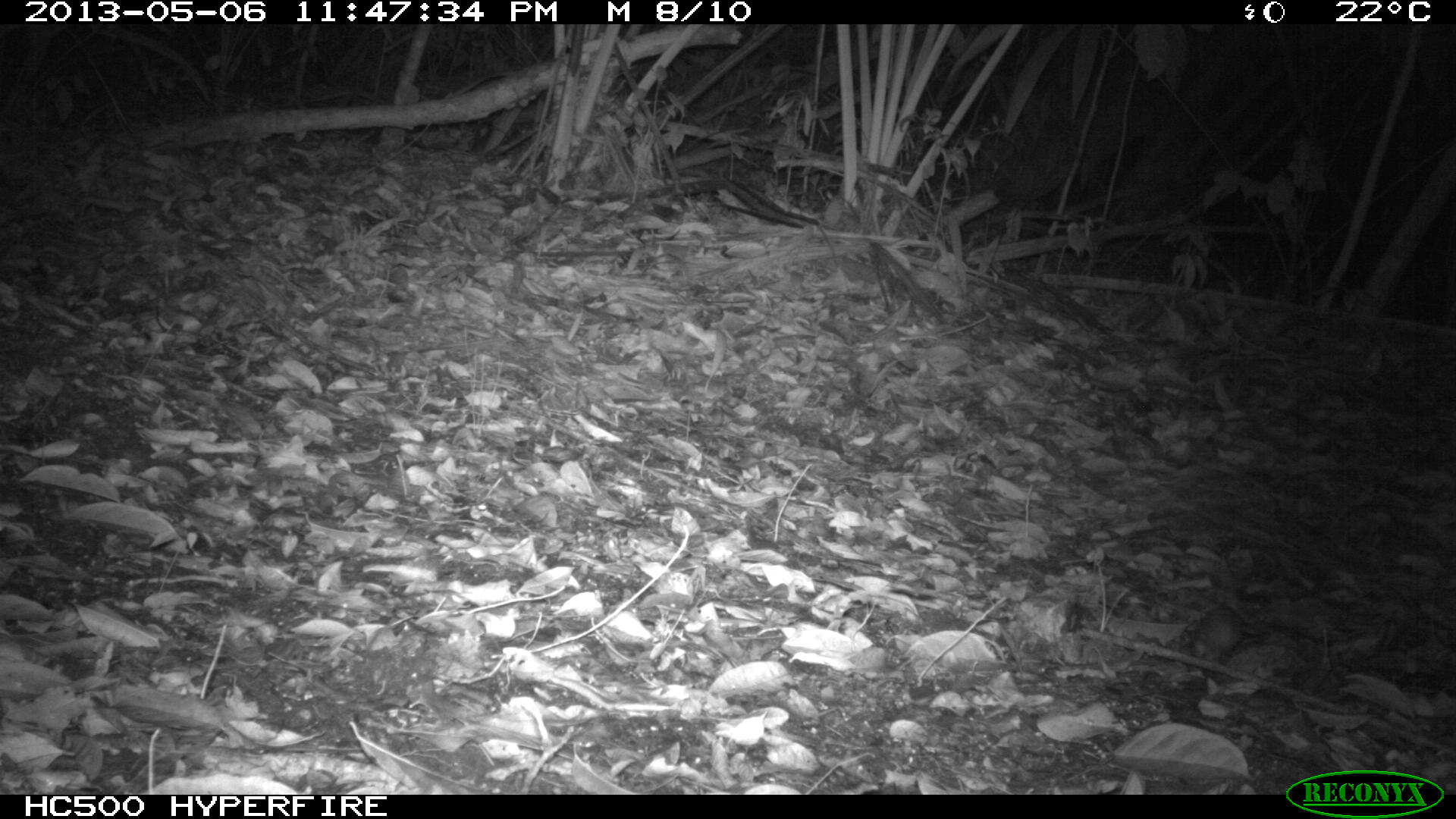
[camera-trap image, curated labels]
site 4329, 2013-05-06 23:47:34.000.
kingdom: Animalia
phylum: Chordata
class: Mammalia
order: Rodentia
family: Cricetidae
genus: Peromyscus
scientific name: Peromyscus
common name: deermice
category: peromyscus sp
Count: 1.